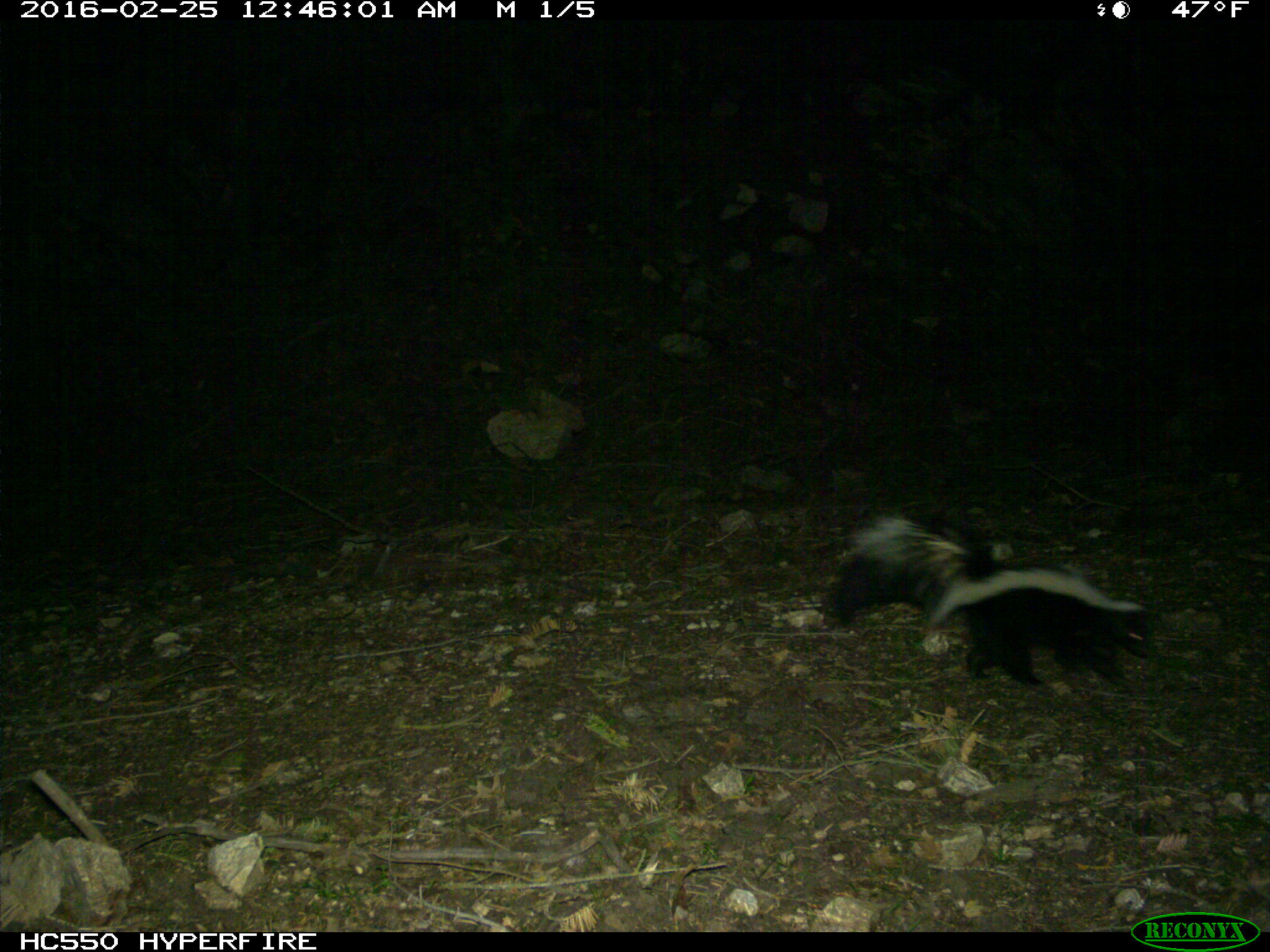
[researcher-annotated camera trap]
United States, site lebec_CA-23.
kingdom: Animalia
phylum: Chordata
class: Mammalia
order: Carnivora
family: Mephitidae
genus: Mephitis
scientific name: Mephitis mephitis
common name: striped skunk